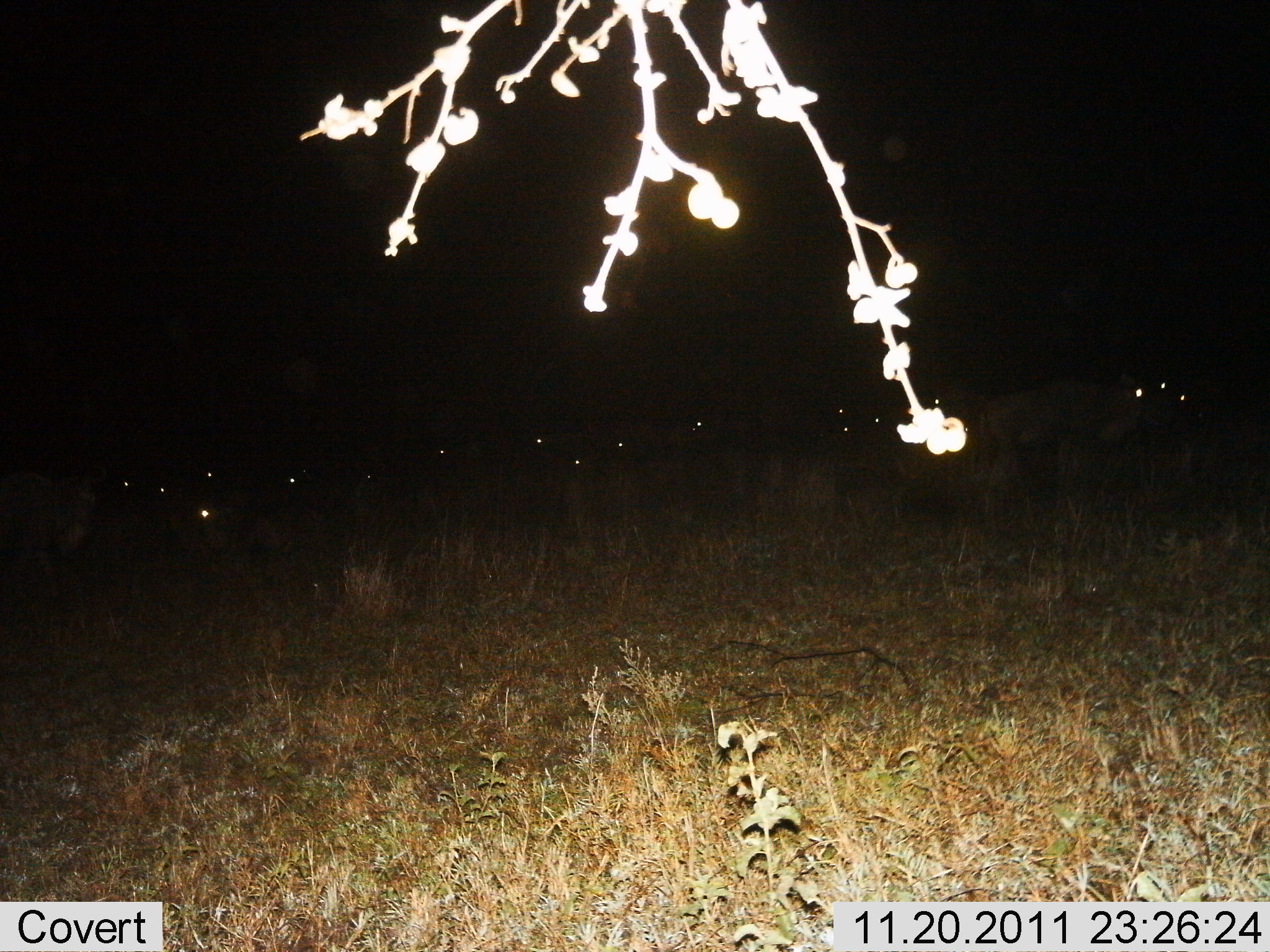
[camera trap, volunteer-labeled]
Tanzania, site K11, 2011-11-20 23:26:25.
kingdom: Animalia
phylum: Chordata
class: Mammalia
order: Artiodactyla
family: Bovidae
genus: Connochaetes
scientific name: Connochaetes taurinus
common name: blue wildebeest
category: wildebeest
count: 11-50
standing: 80%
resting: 20%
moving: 30%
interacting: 0%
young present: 0%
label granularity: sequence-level